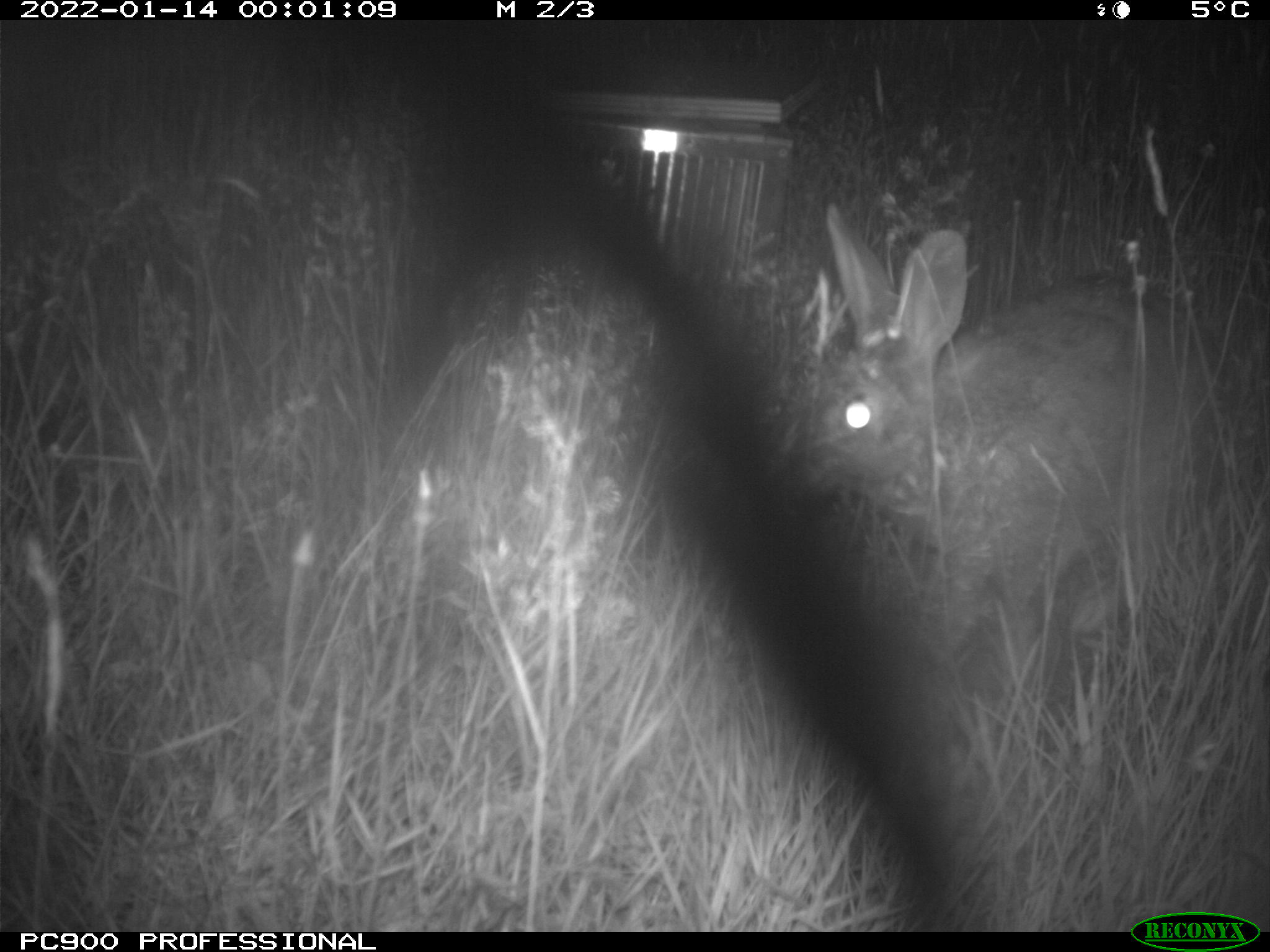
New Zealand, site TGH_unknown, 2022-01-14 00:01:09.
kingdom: Animalia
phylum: Chordata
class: Mammalia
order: Lagomorpha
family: Leporidae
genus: Oryctolagus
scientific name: Oryctolagus cuniculus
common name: european rabbit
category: rabbit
Rabbit (european rabbit) (Oryctolagus cuniculus).